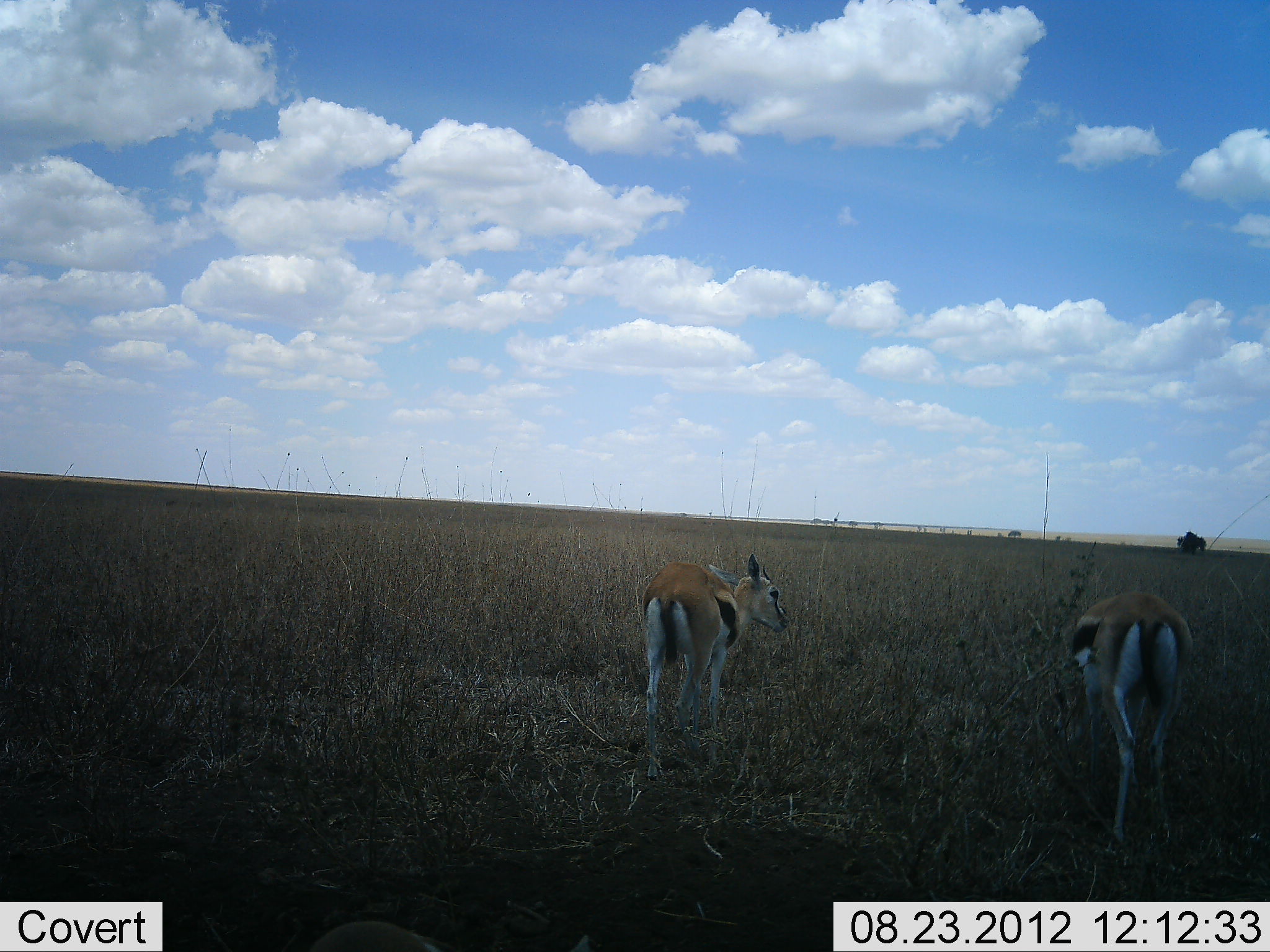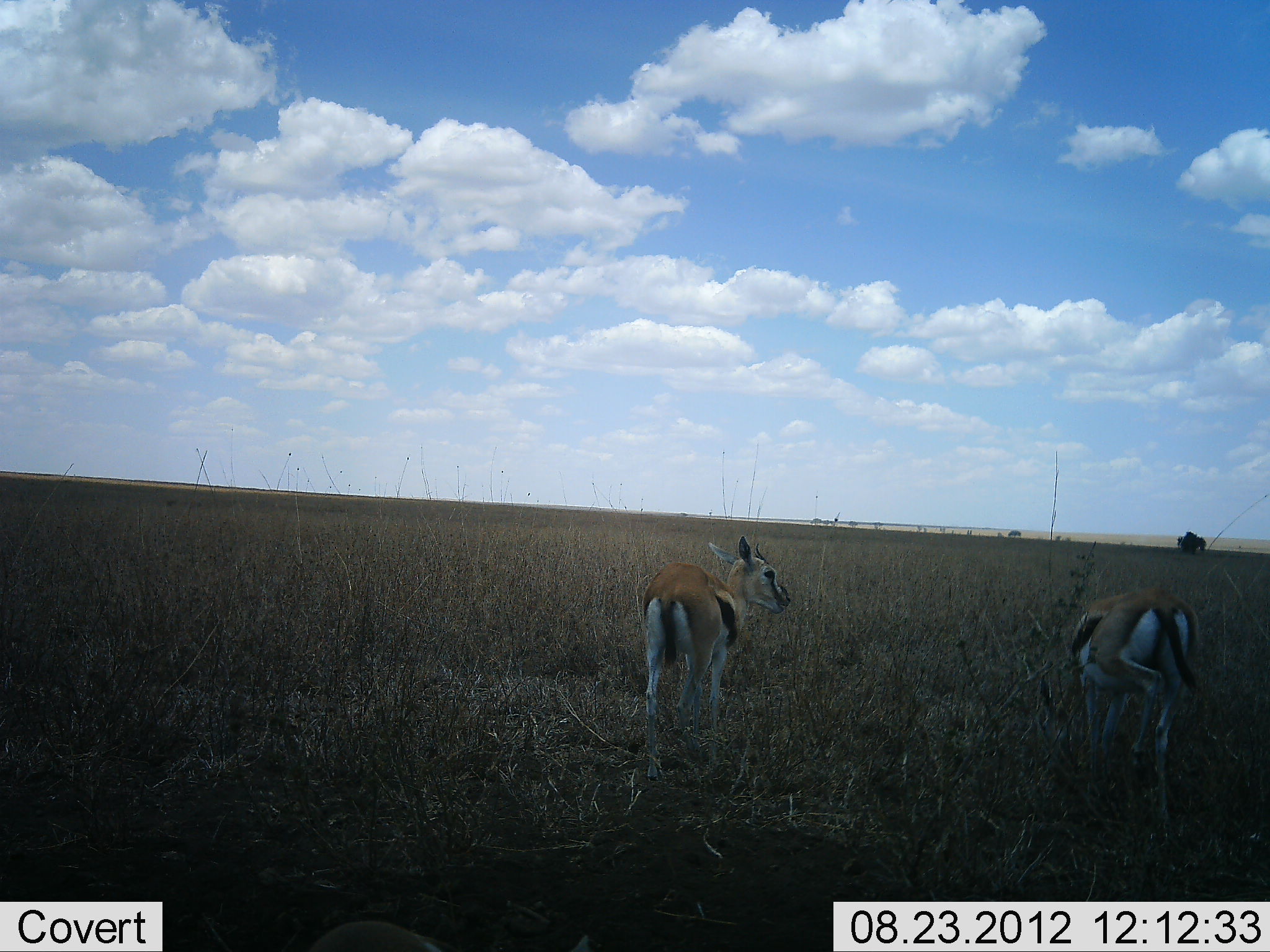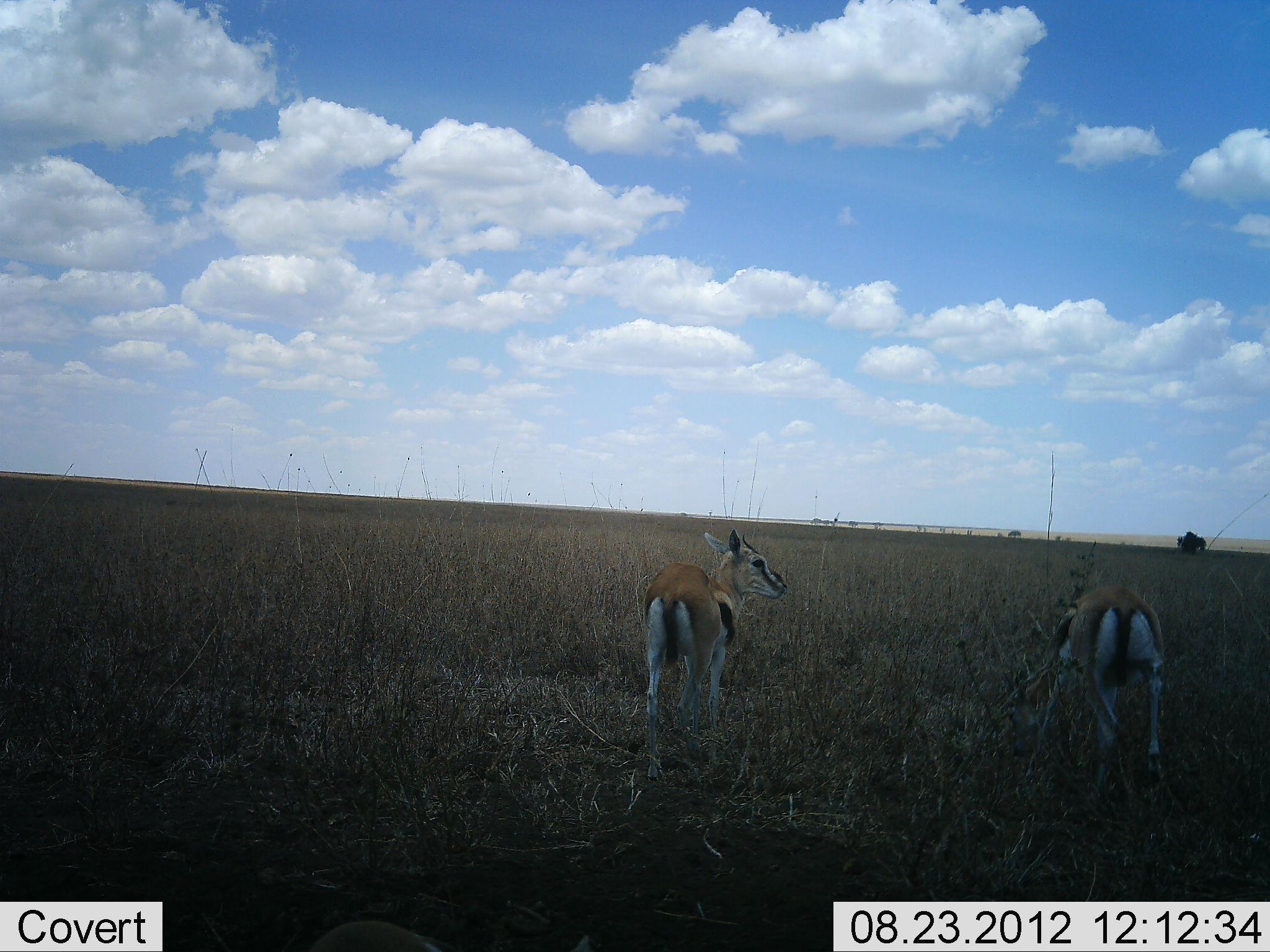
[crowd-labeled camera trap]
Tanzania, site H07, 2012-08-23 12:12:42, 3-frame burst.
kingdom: Animalia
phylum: Chordata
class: Mammalia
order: Artiodactyla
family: Bovidae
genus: Eudorcas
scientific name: Eudorcas thomsonii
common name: thomson's gazelle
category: gazellethomsons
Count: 2.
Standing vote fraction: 70%.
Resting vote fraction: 0%.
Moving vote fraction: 0%.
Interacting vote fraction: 0%.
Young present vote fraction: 0%.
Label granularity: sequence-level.